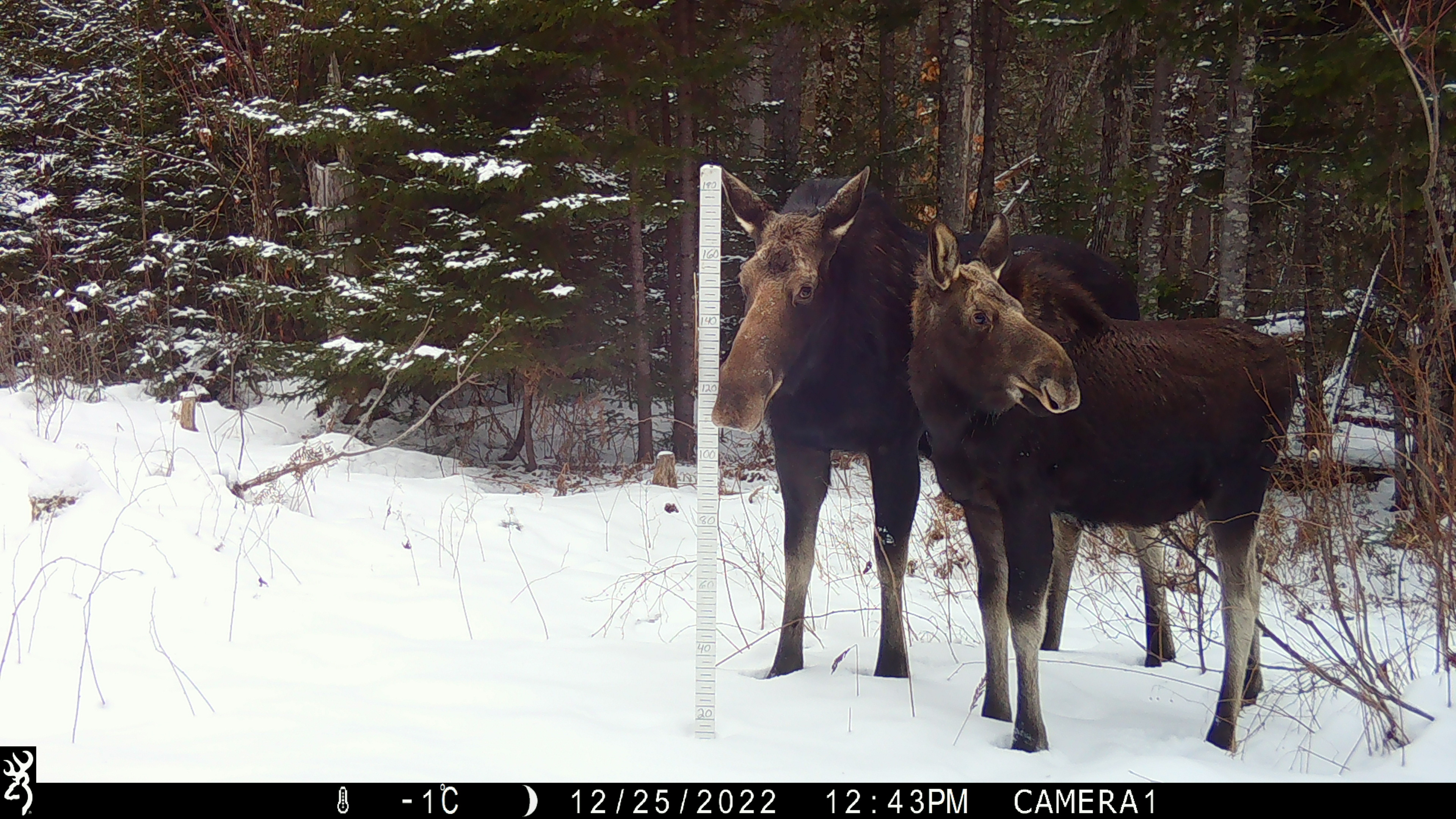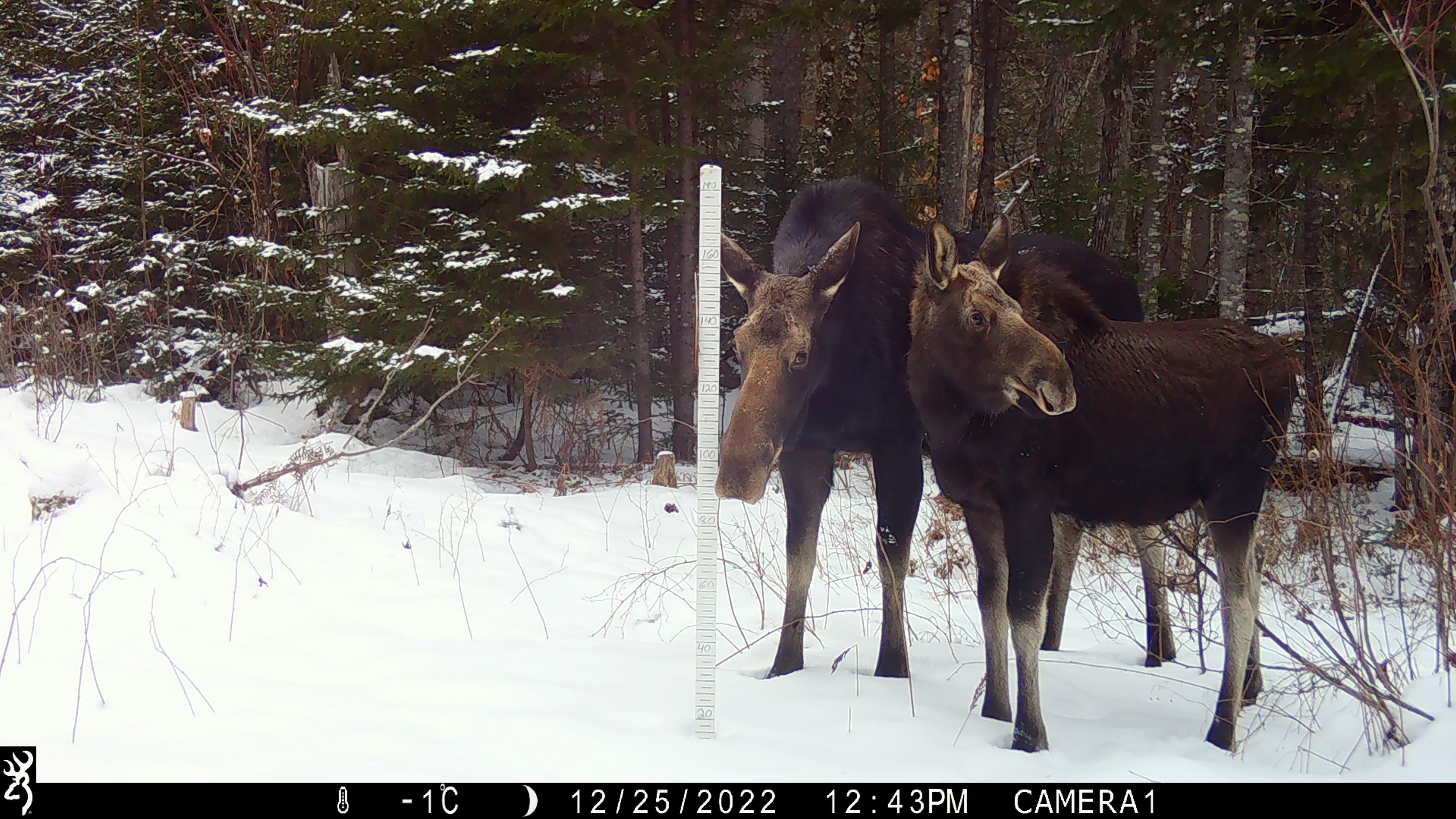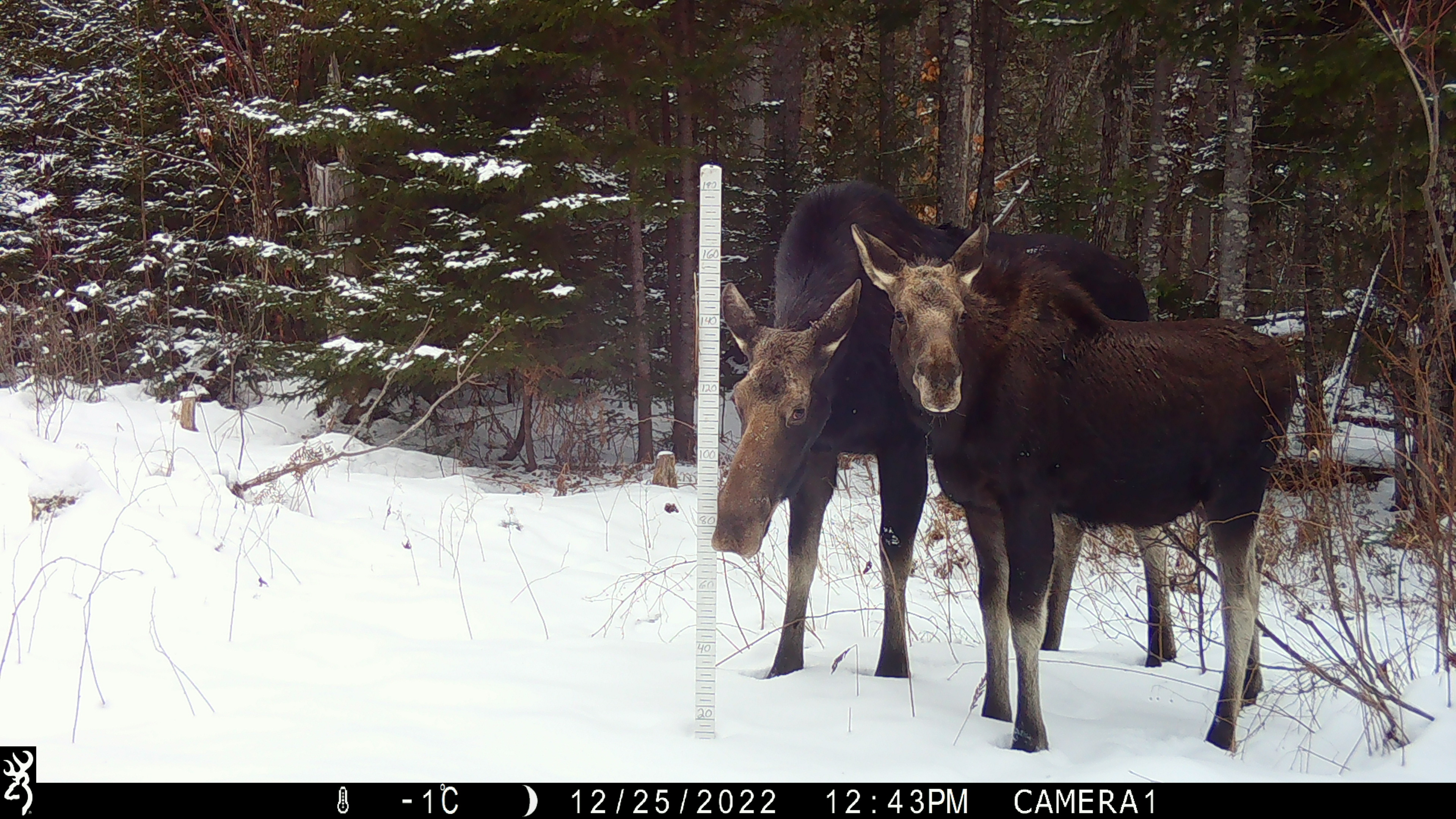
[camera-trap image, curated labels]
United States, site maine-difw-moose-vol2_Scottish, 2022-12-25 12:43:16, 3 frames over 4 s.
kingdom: Animalia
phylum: Chordata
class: Mammalia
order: Artiodactyla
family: Cervidae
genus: Alces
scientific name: Alces alces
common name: moose